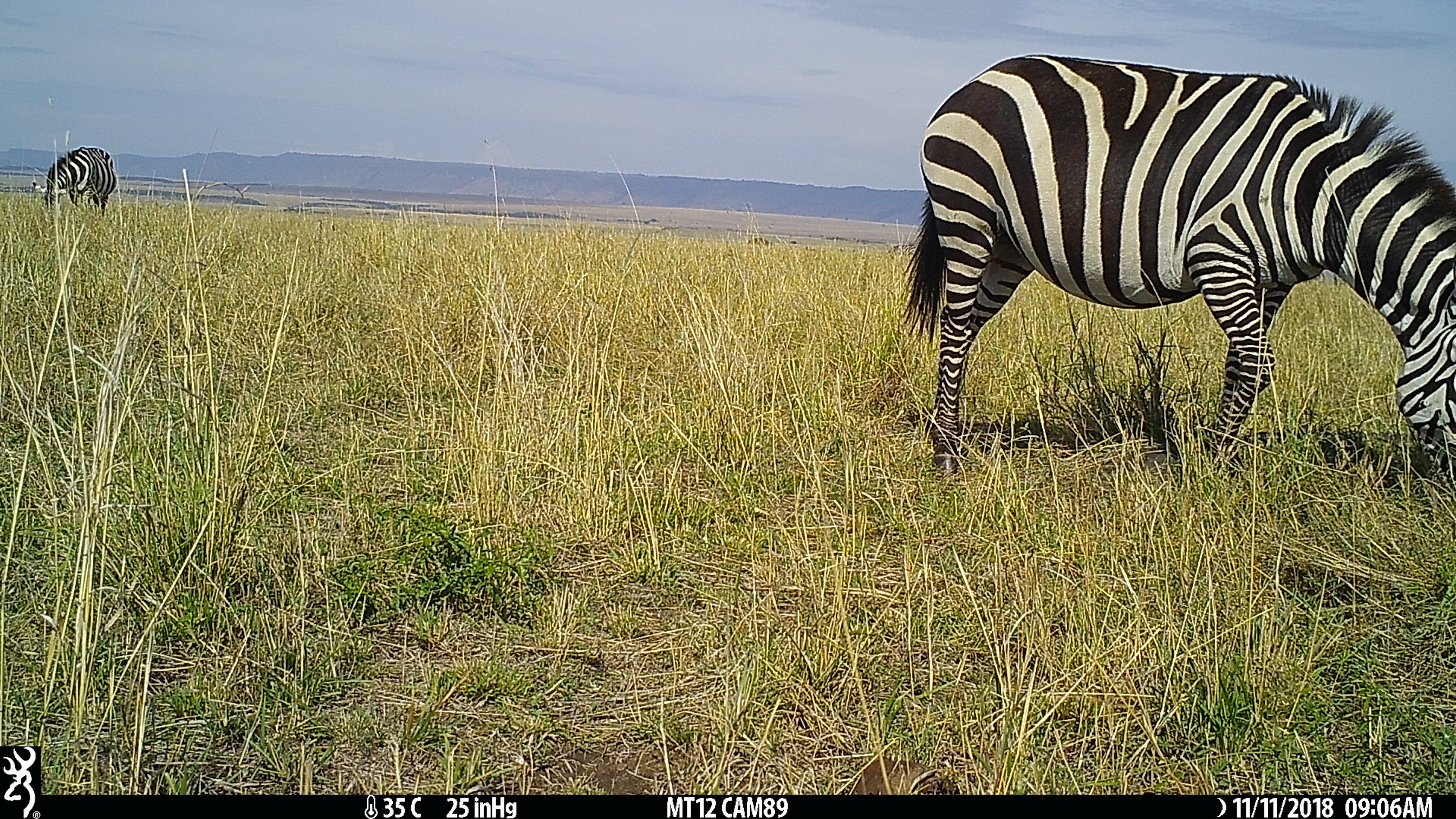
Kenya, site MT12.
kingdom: Animalia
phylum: Chordata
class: Mammalia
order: Perissodactyla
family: Equidae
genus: Equus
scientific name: Equus quagga burchellii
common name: burchell's zebra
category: zebra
Zebra (burchell's zebra) (Equus quagga burchellii).